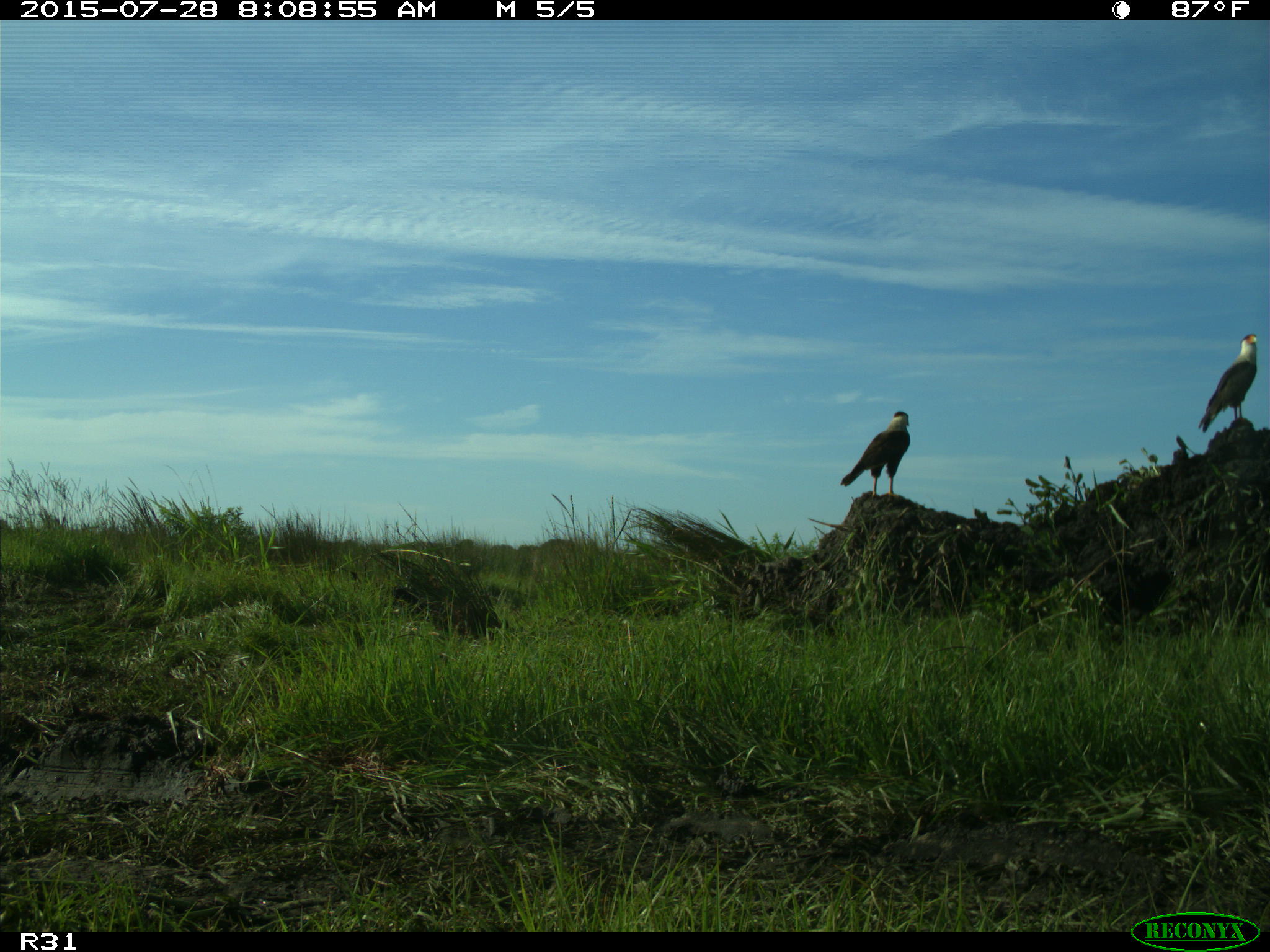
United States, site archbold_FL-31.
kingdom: Animalia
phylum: Chordata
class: Aves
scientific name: Aves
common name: birds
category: unidentified bird